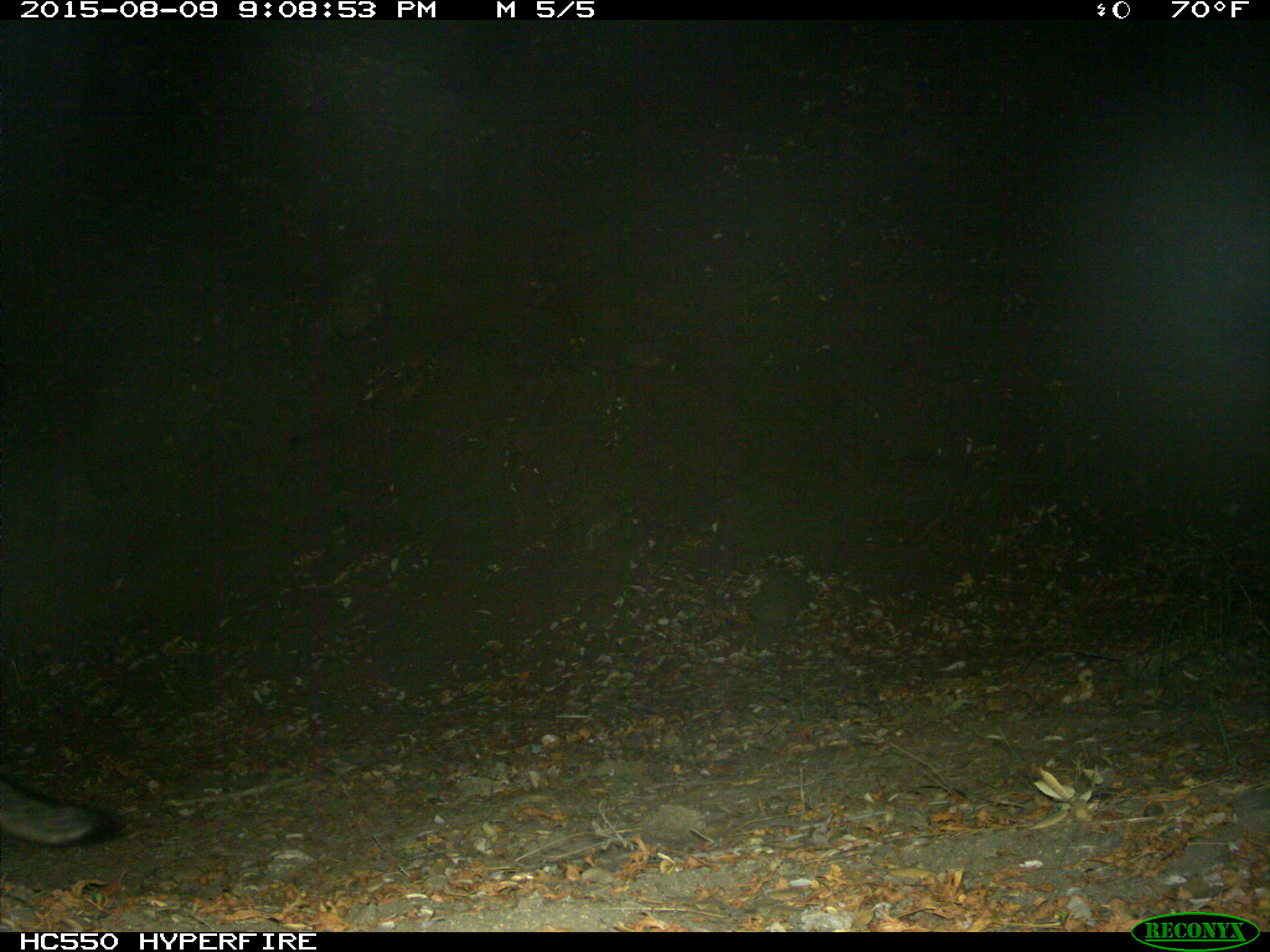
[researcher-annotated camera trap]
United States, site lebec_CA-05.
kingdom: Animalia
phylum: Chordata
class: Mammalia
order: Carnivora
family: Canidae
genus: Urocyon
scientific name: Urocyon cinereoargenteus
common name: gray fox